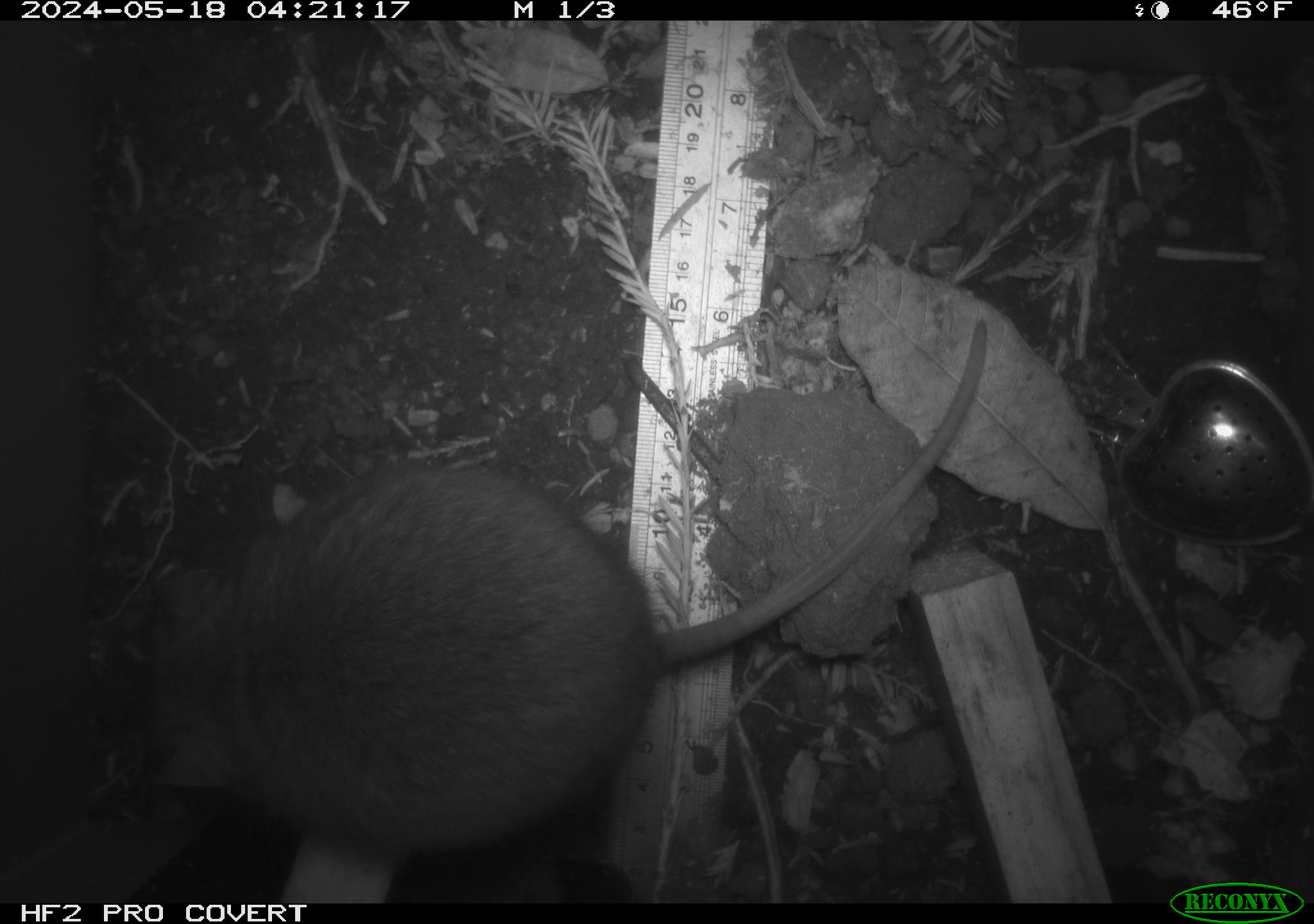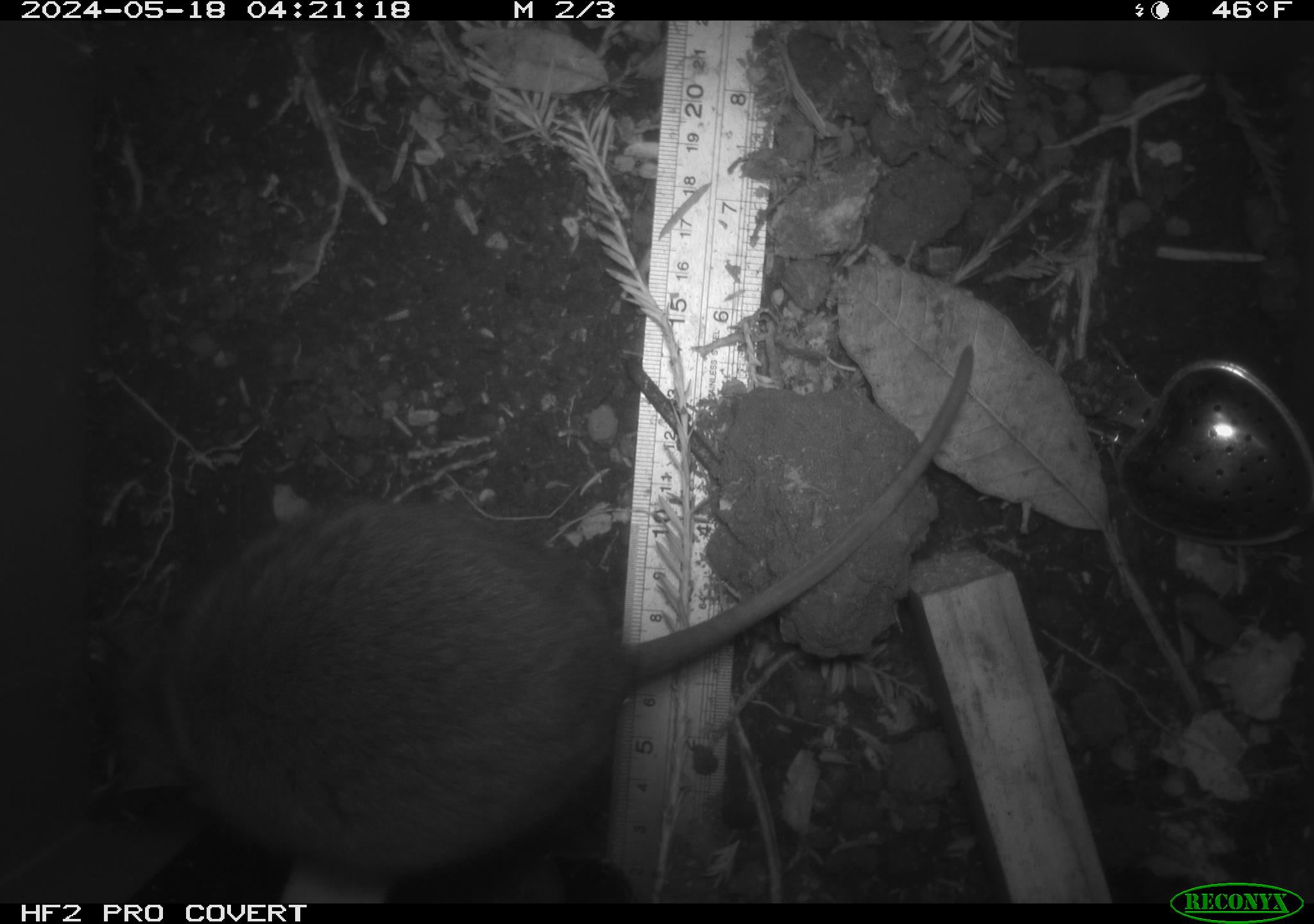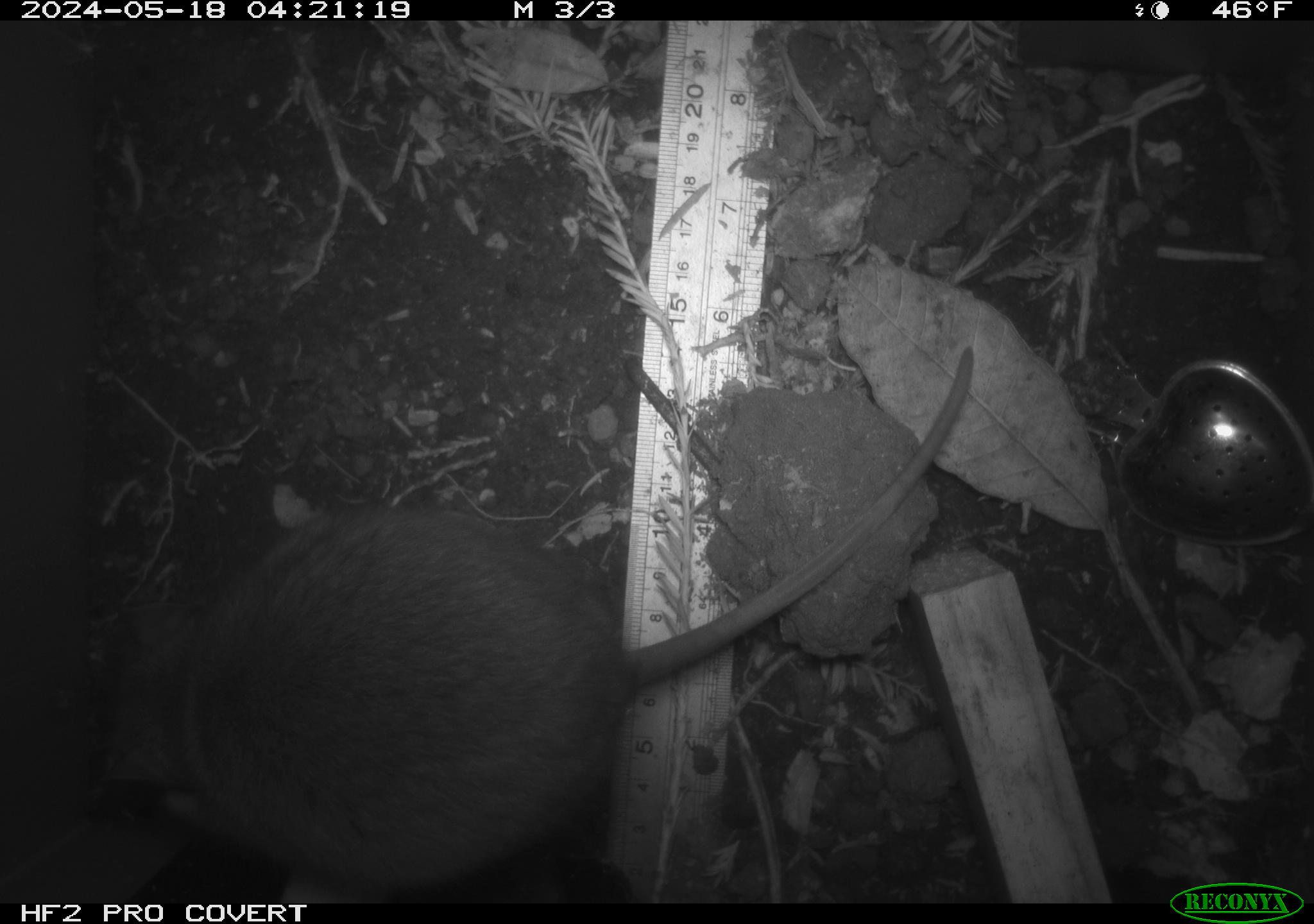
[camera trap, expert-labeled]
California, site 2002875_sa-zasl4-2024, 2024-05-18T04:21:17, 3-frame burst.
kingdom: Animalia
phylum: Chordata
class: Mammalia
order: Rodentia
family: Cricetidae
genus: Neotoma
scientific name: Neotoma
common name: pack rat or woodrat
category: neotoma species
Neotoma species (pack rat or woodrat) (Neotoma).